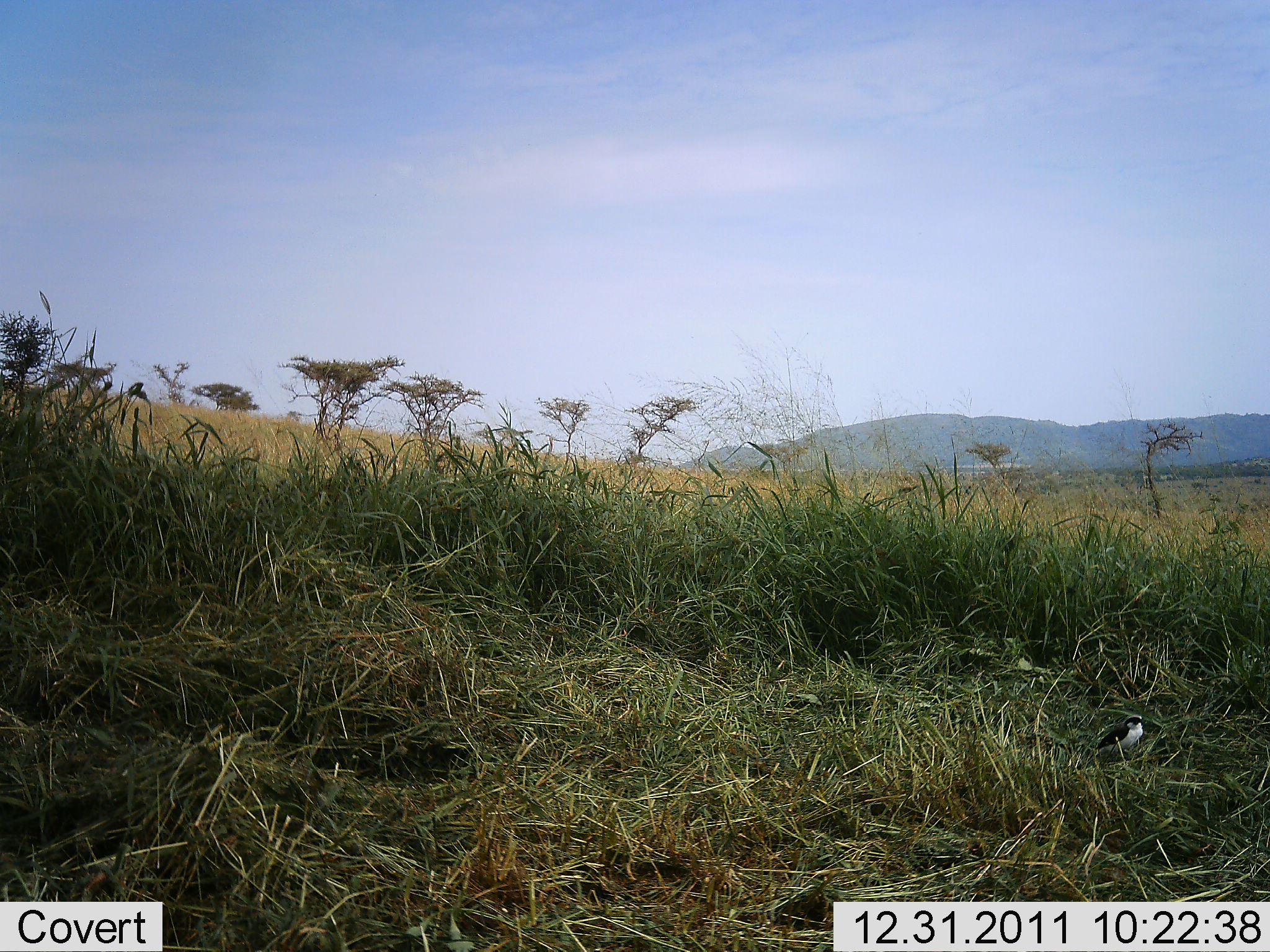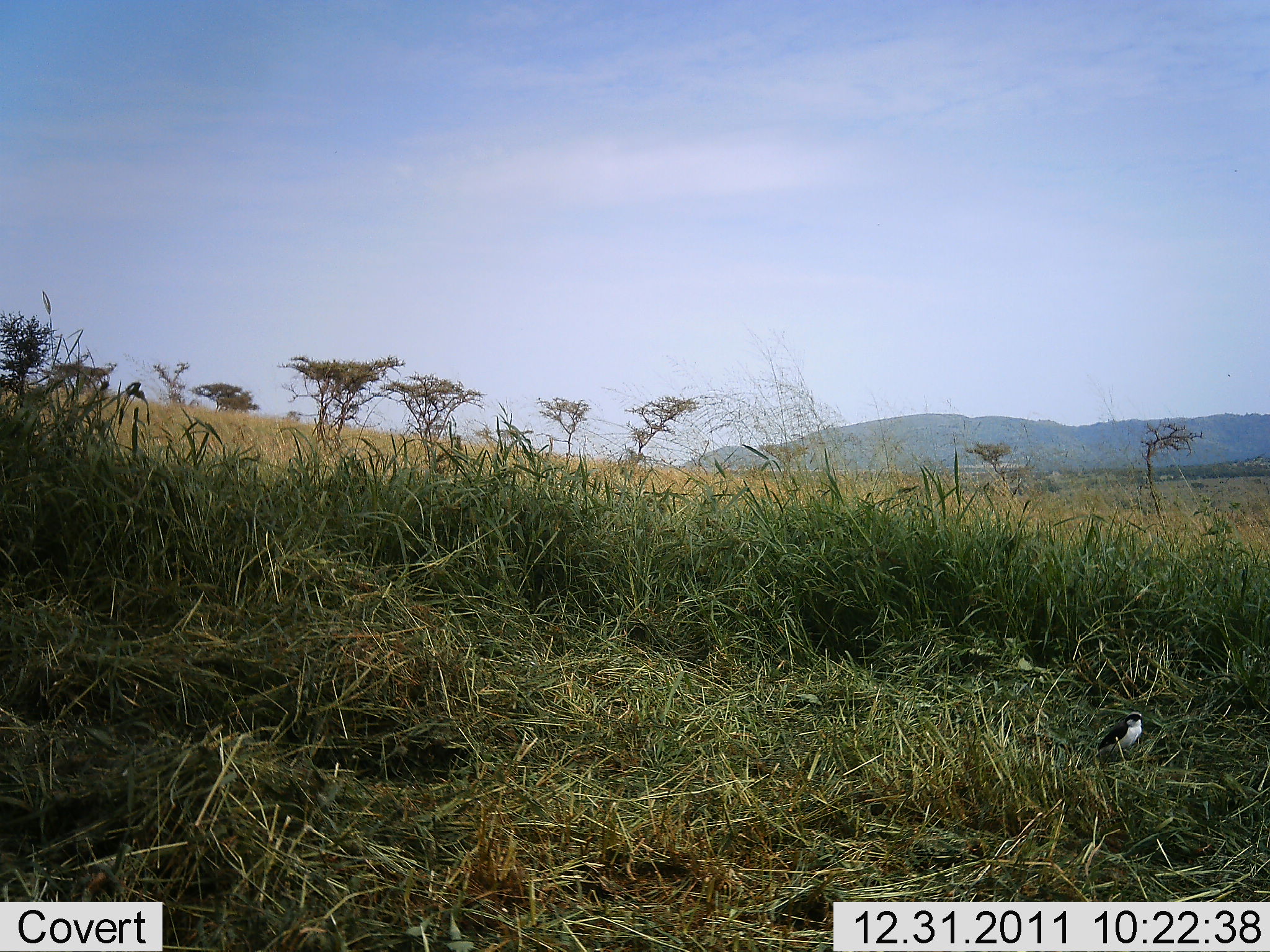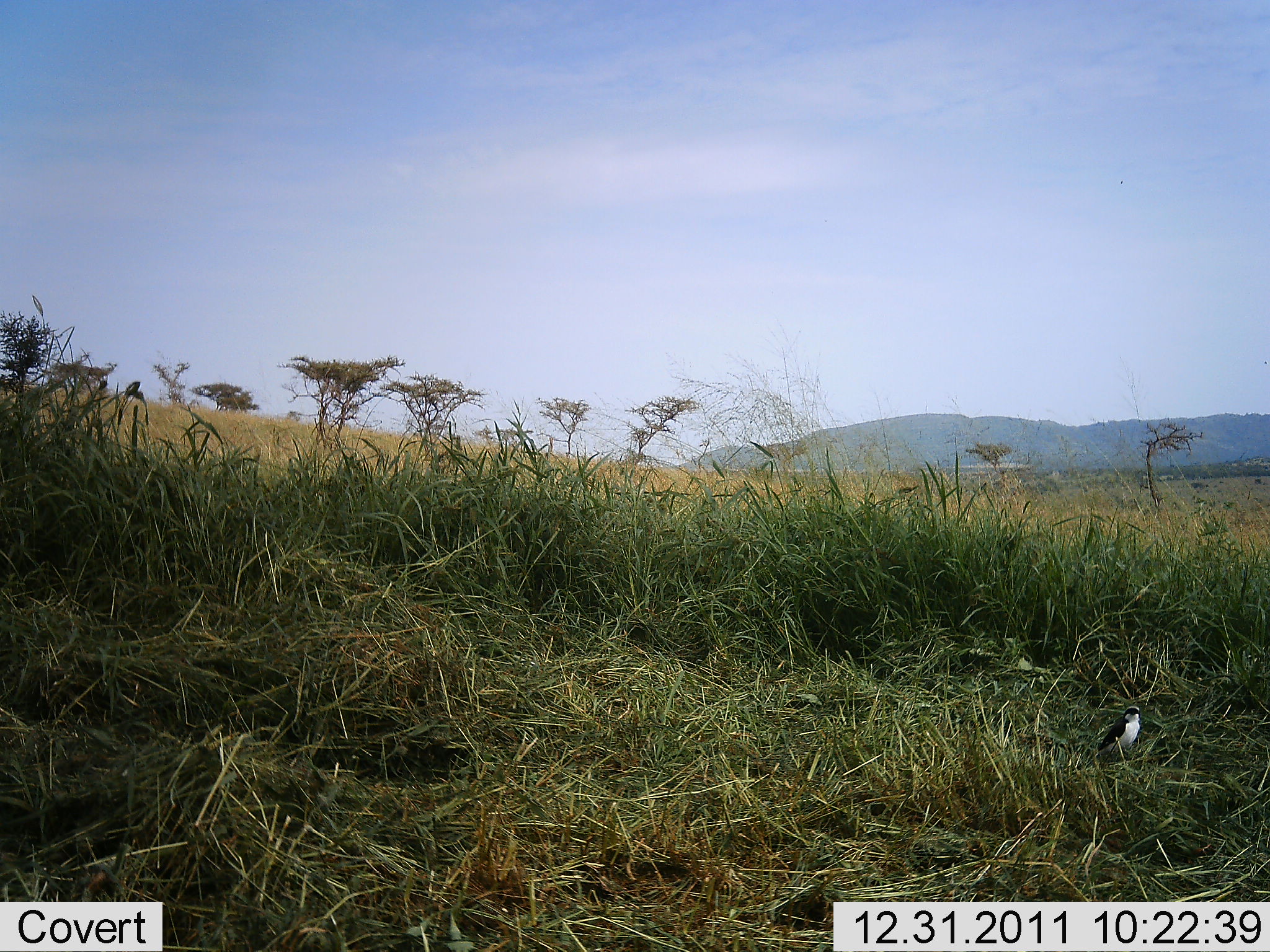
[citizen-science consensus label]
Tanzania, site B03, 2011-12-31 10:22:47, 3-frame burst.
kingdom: Animalia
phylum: Chordata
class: Aves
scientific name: Aves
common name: bird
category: otherbird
Otherbird (bird) (Aves), count 1. Behavior (volunteer vote fractions): standing 85%, resting 15%, moving 0%, interacting 0%. Young present (vote fraction): 0%. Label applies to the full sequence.